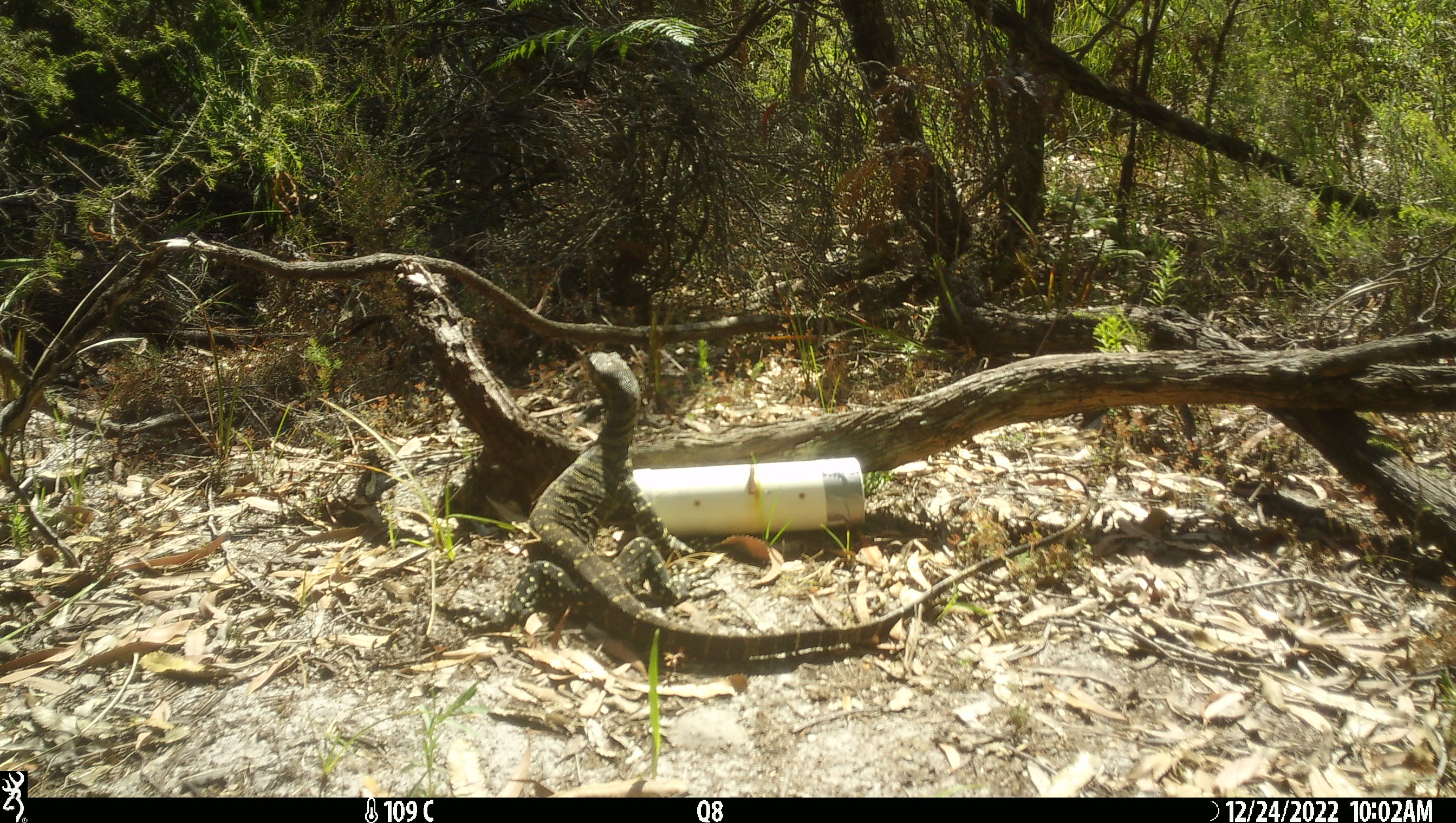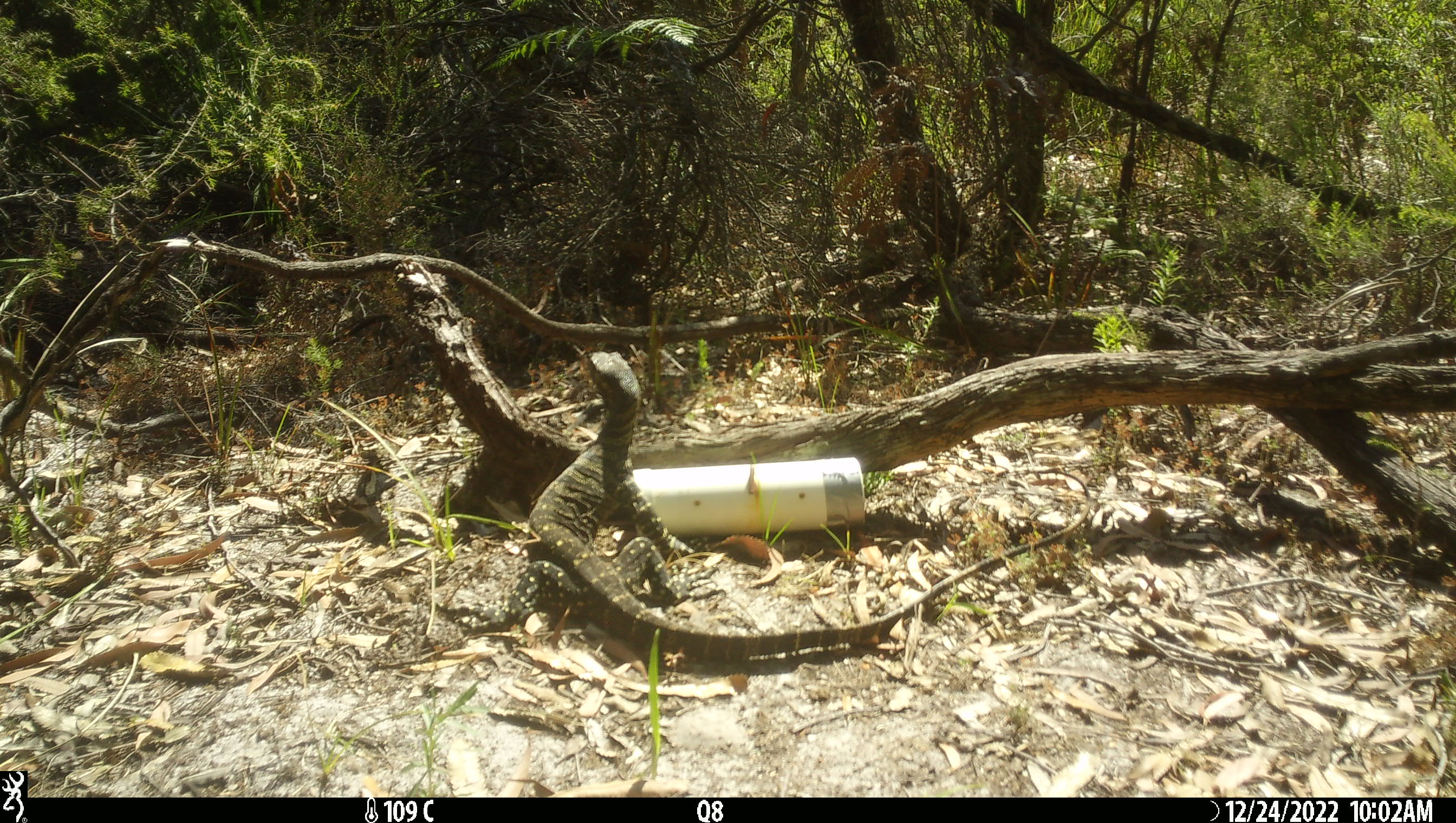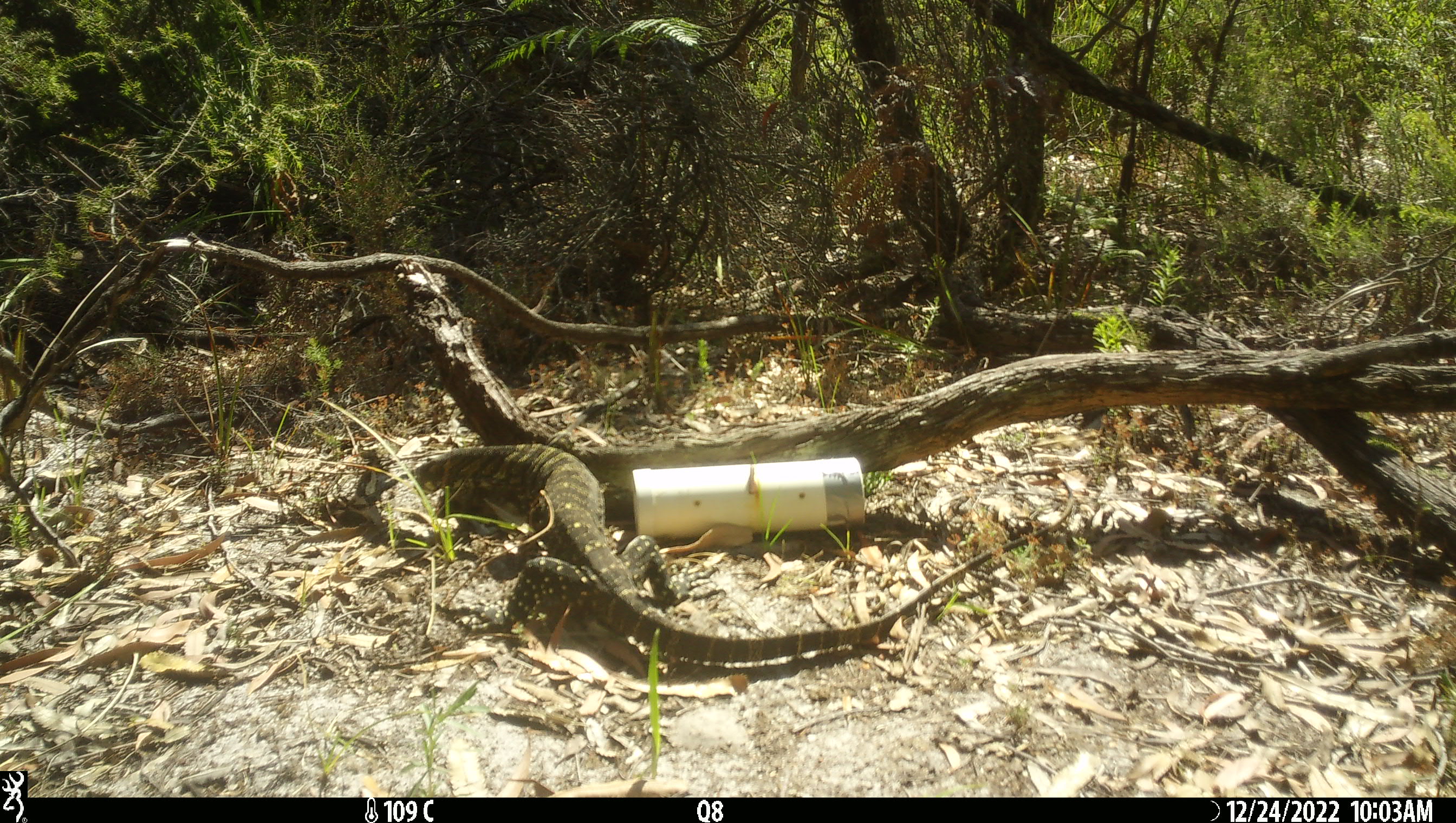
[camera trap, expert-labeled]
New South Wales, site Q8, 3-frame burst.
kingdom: Animalia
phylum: Chordata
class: Reptilia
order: Squamata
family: Varanidae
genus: Varanus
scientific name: Varanus varius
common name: lace monitor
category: goanna